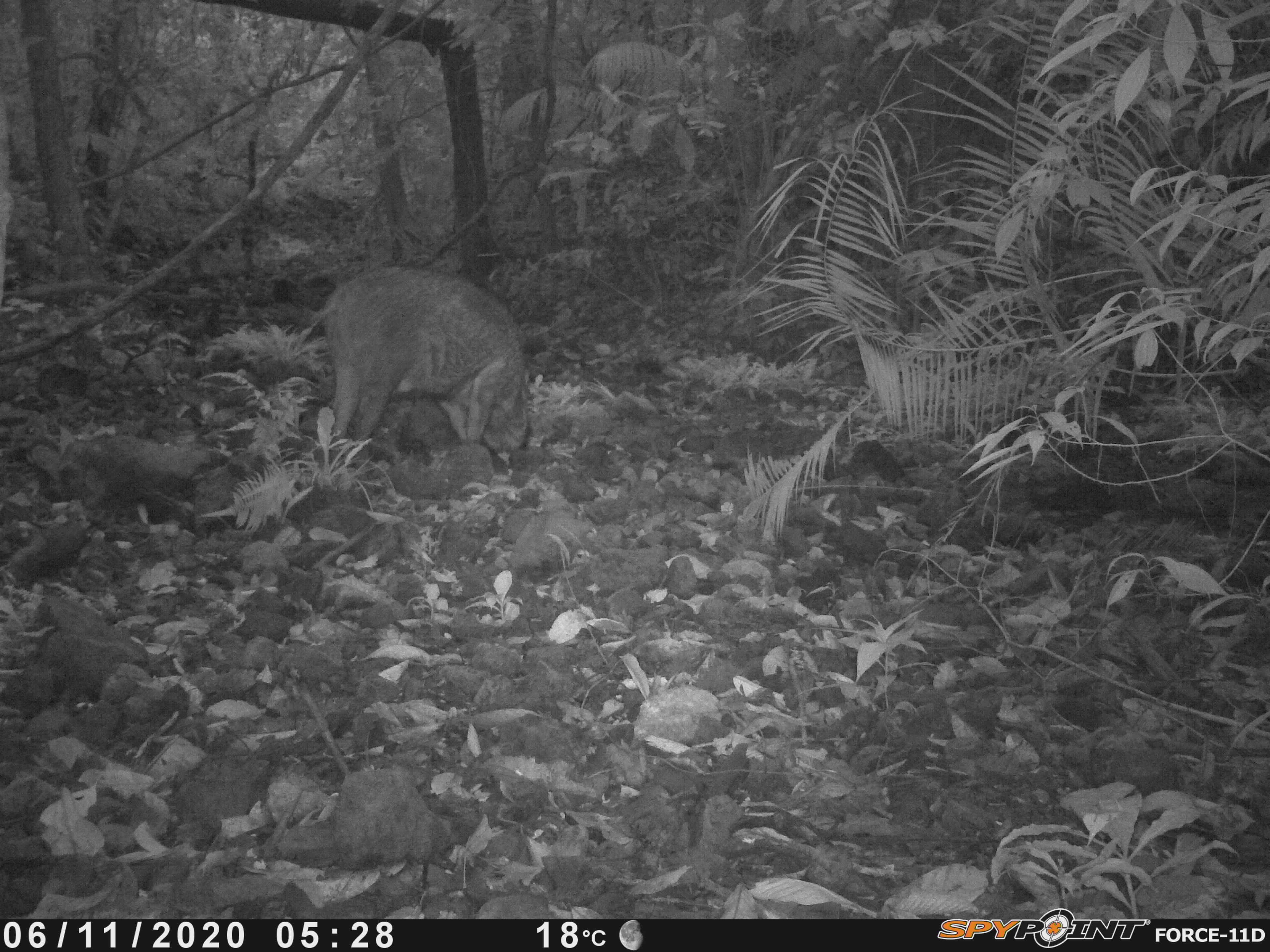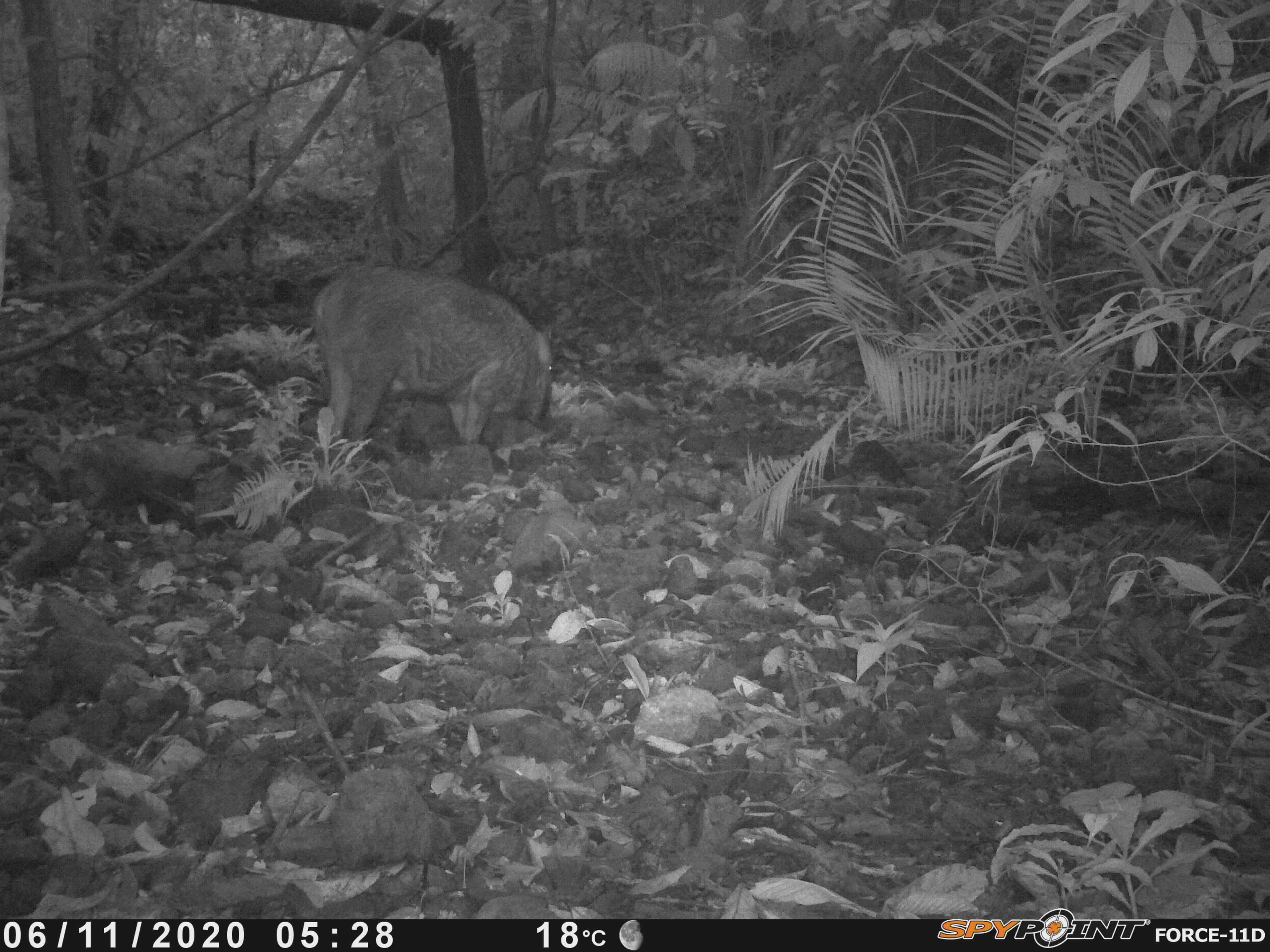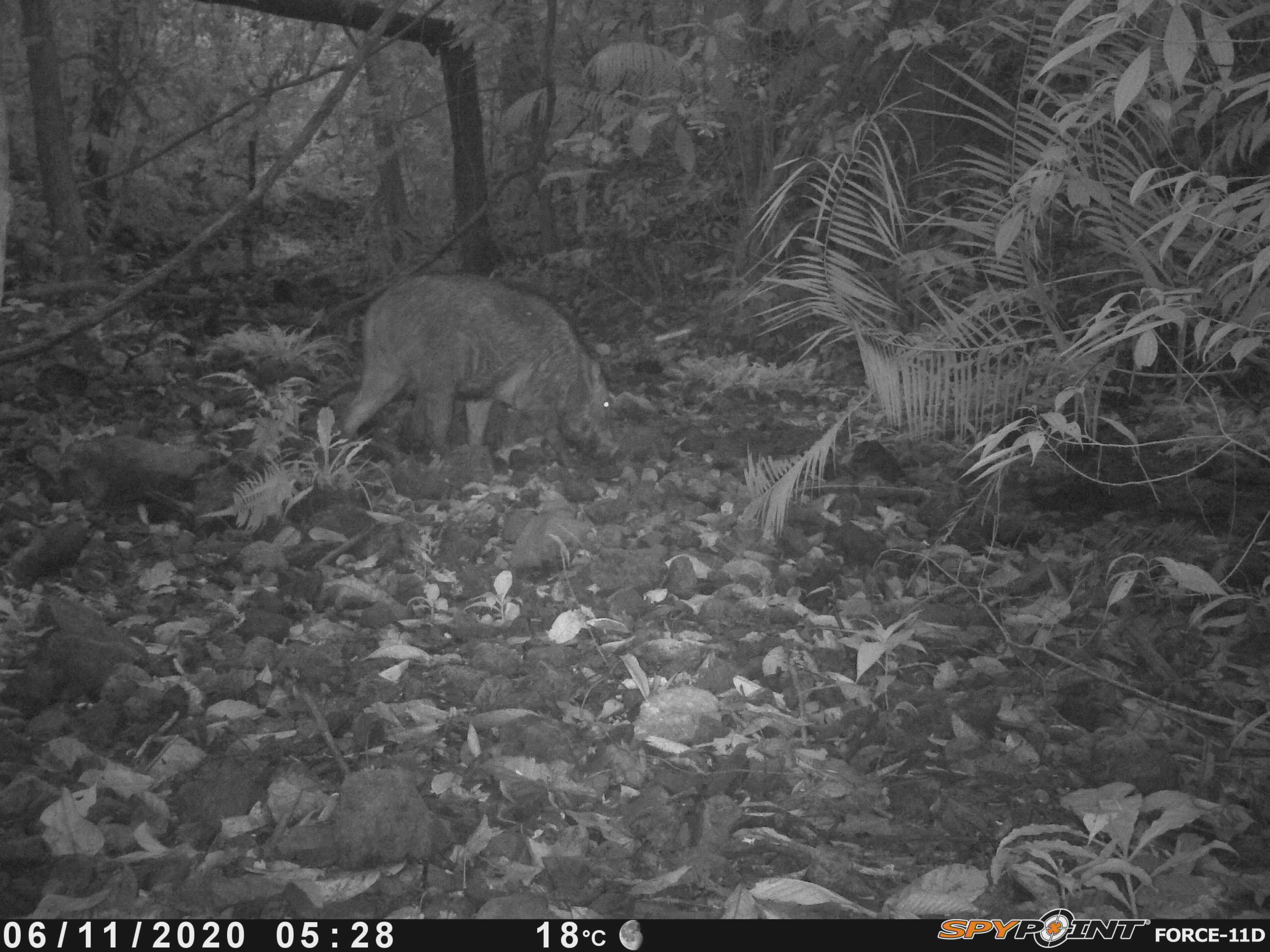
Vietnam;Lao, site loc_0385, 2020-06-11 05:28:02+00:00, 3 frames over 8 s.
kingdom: Animalia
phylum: Chordata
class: Mammalia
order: Artiodactyla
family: Suidae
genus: Sus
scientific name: Sus scrofa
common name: eurasian wild pig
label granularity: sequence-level